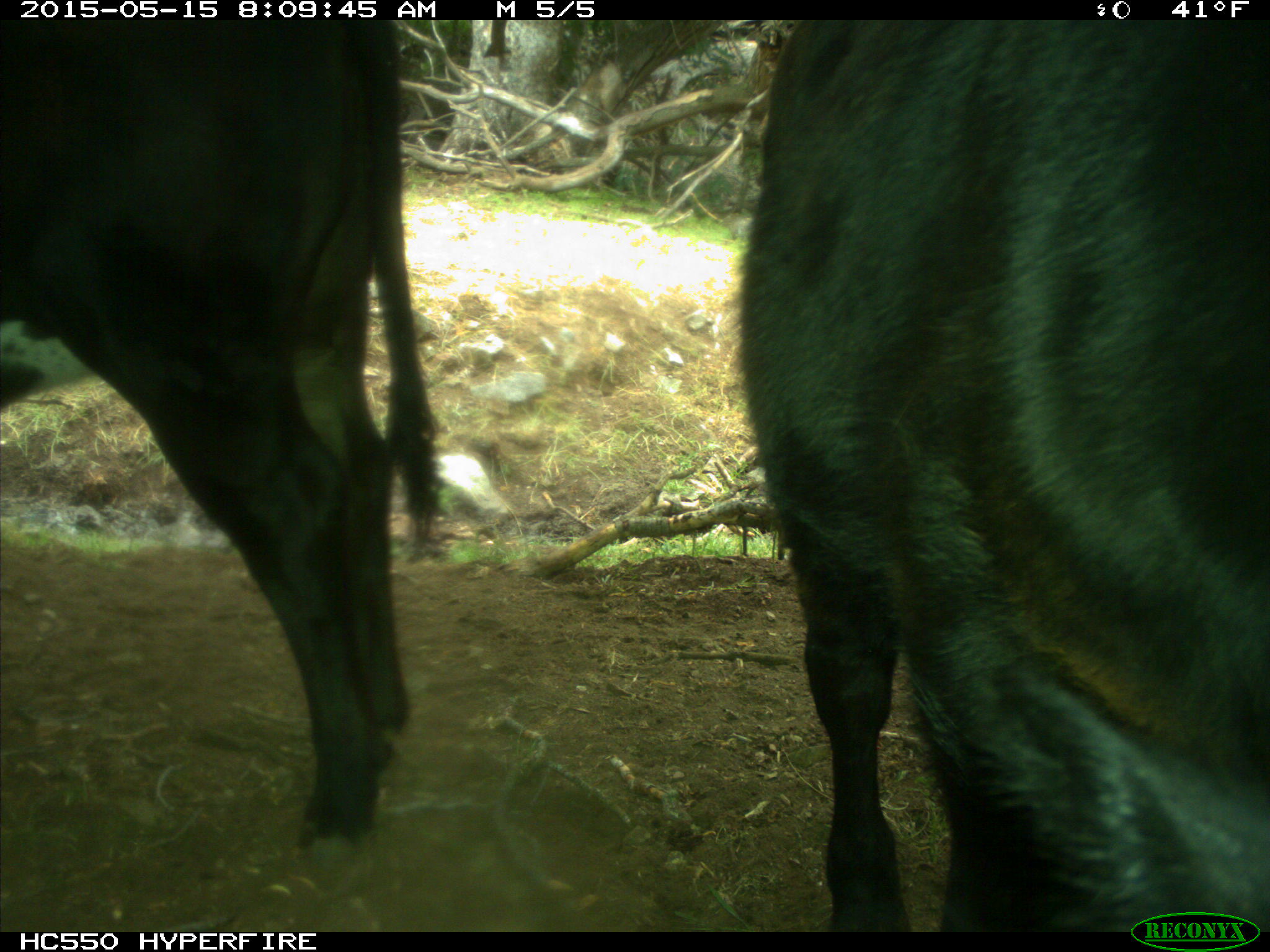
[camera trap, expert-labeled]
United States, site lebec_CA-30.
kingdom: Animalia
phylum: Chordata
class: Mammalia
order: Artiodactyla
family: Bovidae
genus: Bos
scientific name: Bos taurus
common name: domestic cow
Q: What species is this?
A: Bos taurus (domestic cow).